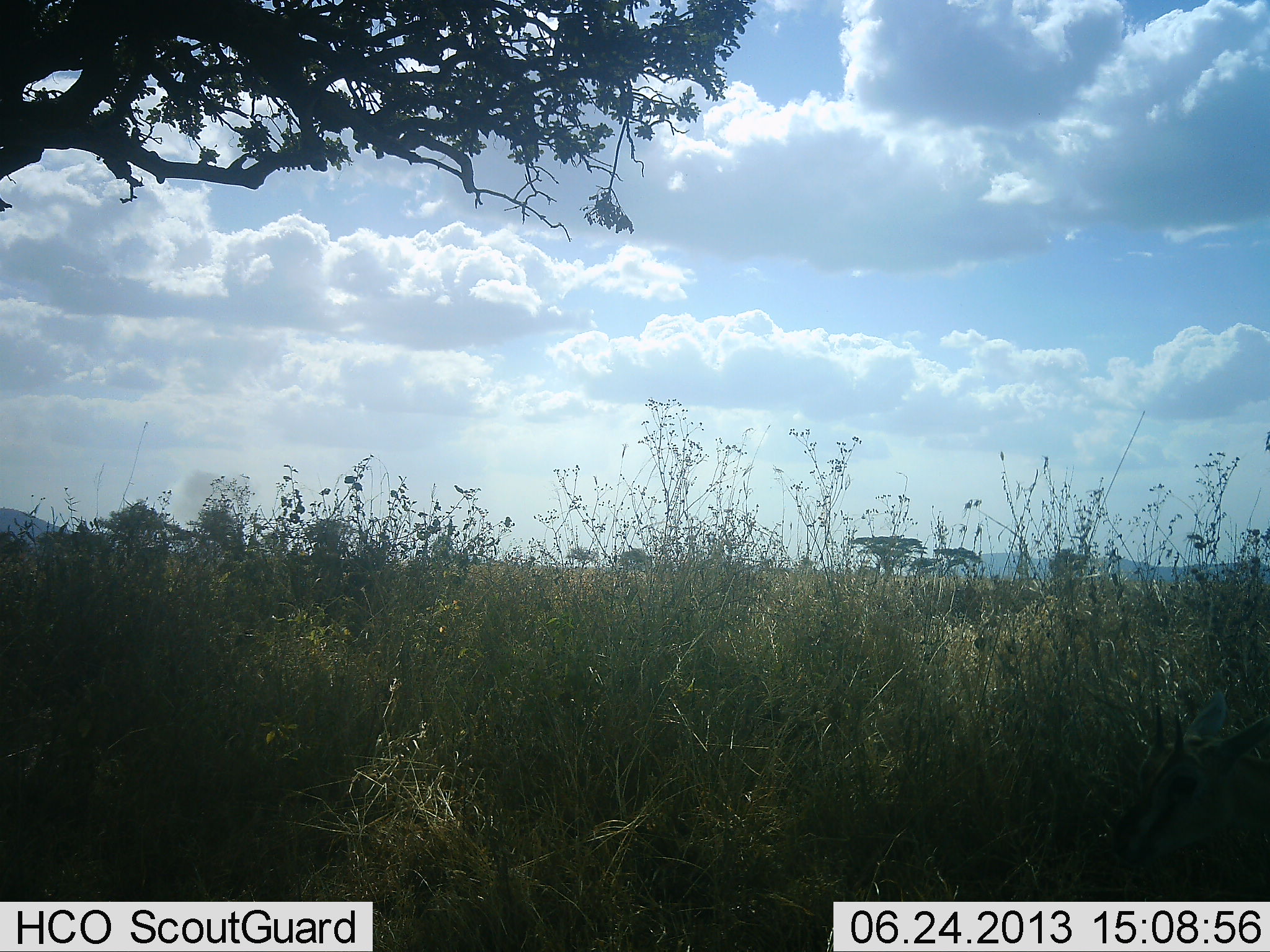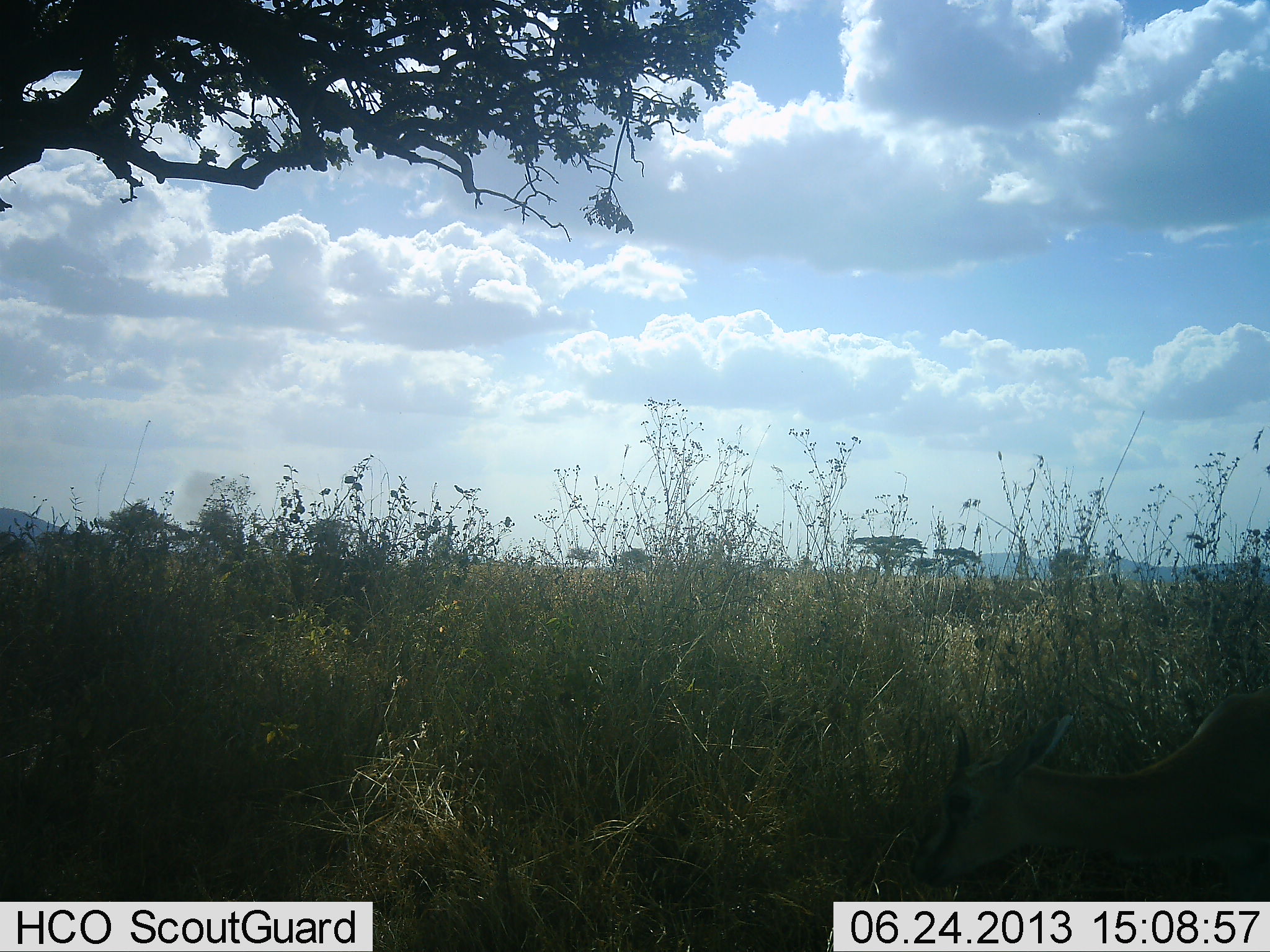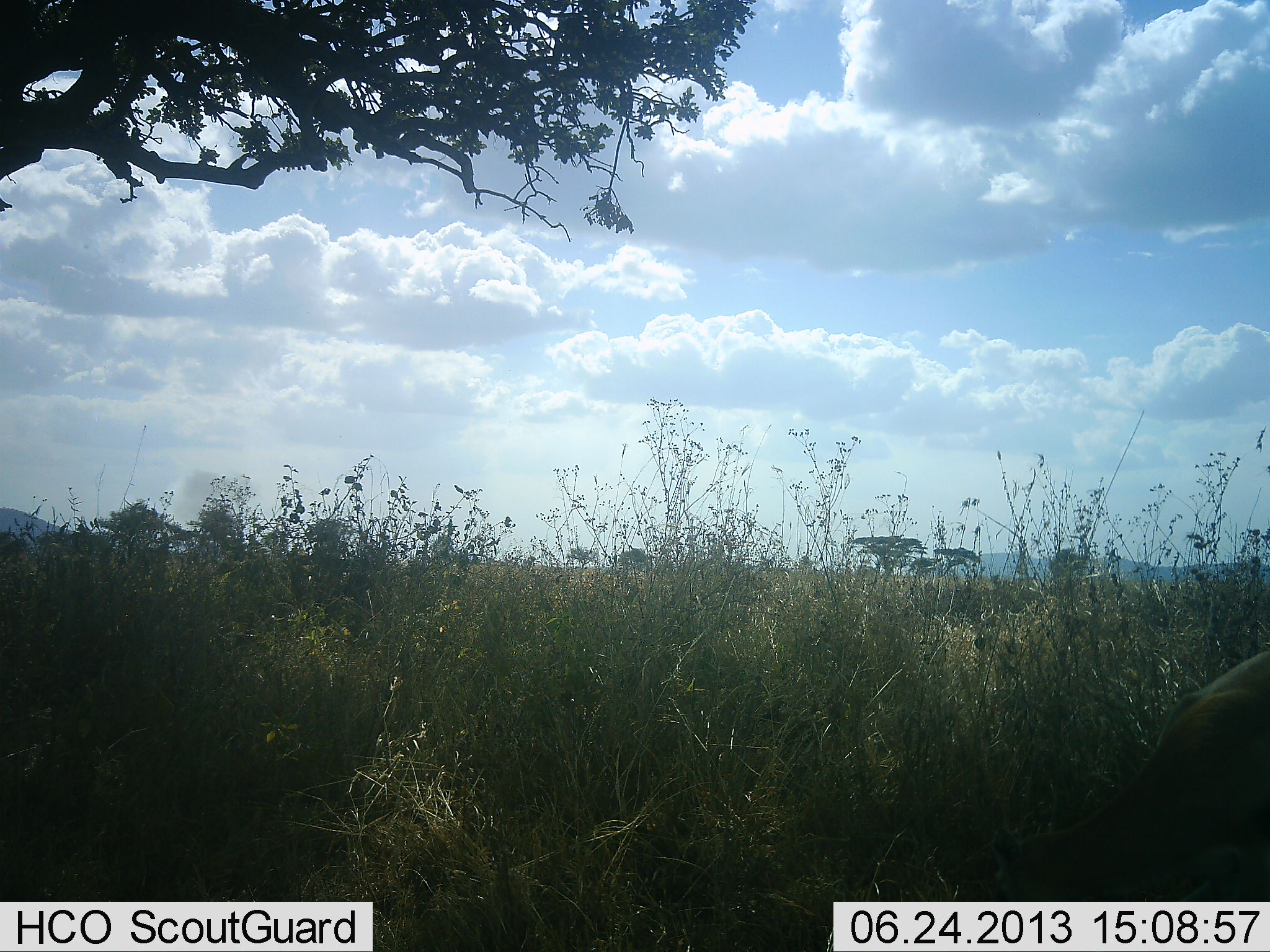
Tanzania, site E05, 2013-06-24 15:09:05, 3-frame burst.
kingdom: Animalia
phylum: Chordata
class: Mammalia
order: Artiodactyla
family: Bovidae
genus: Eudorcas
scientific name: Eudorcas thomsonii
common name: thomson's gazelle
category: gazellethomsons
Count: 1.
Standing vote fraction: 10%.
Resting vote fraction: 0%.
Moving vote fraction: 50%.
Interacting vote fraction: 0%.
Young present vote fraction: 0%.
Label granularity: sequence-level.